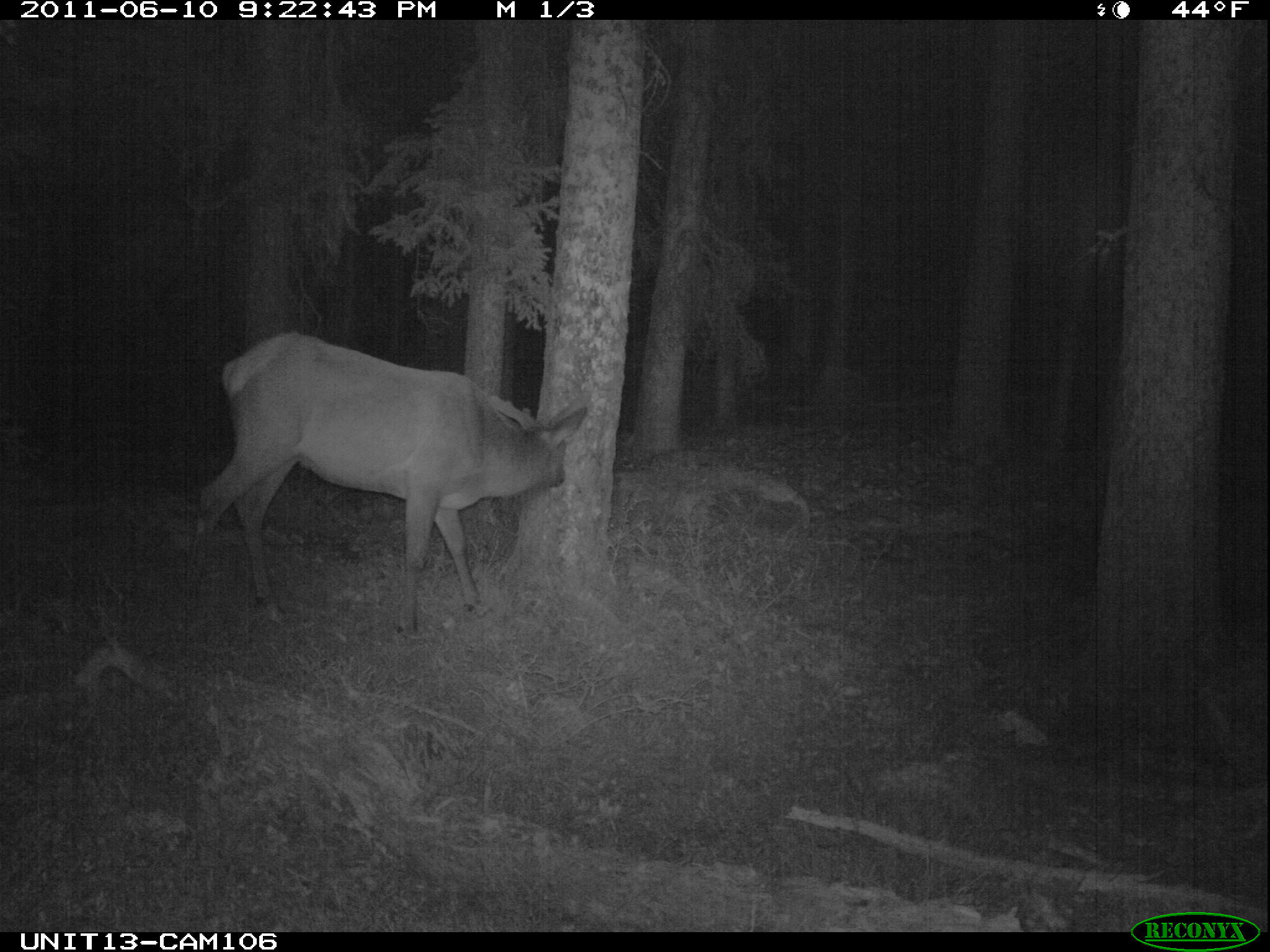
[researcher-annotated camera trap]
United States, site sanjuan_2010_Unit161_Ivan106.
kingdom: Animalia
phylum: Chordata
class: Mammalia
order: Artiodactyla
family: Cervidae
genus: Cervus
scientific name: Cervus elaphus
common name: red deer